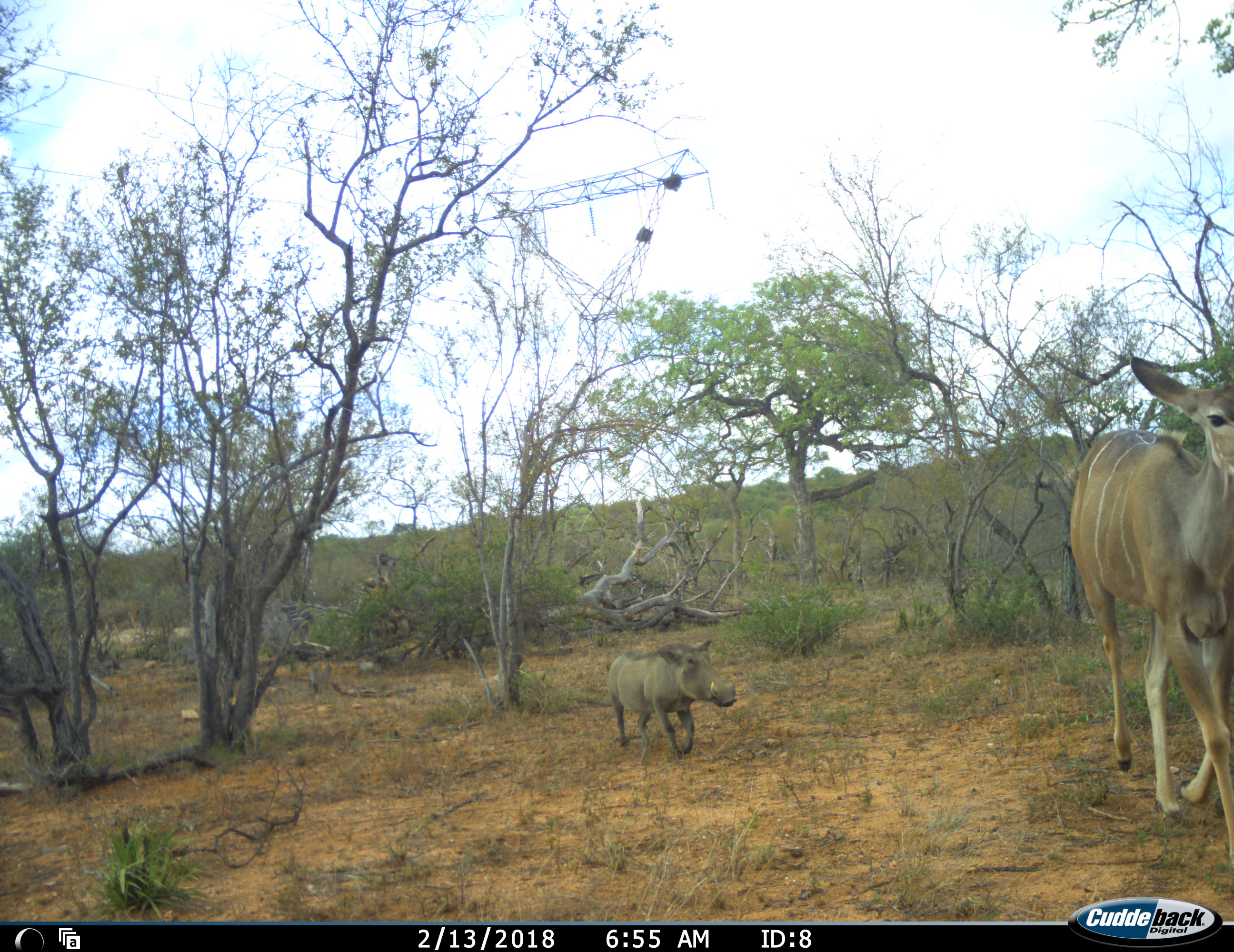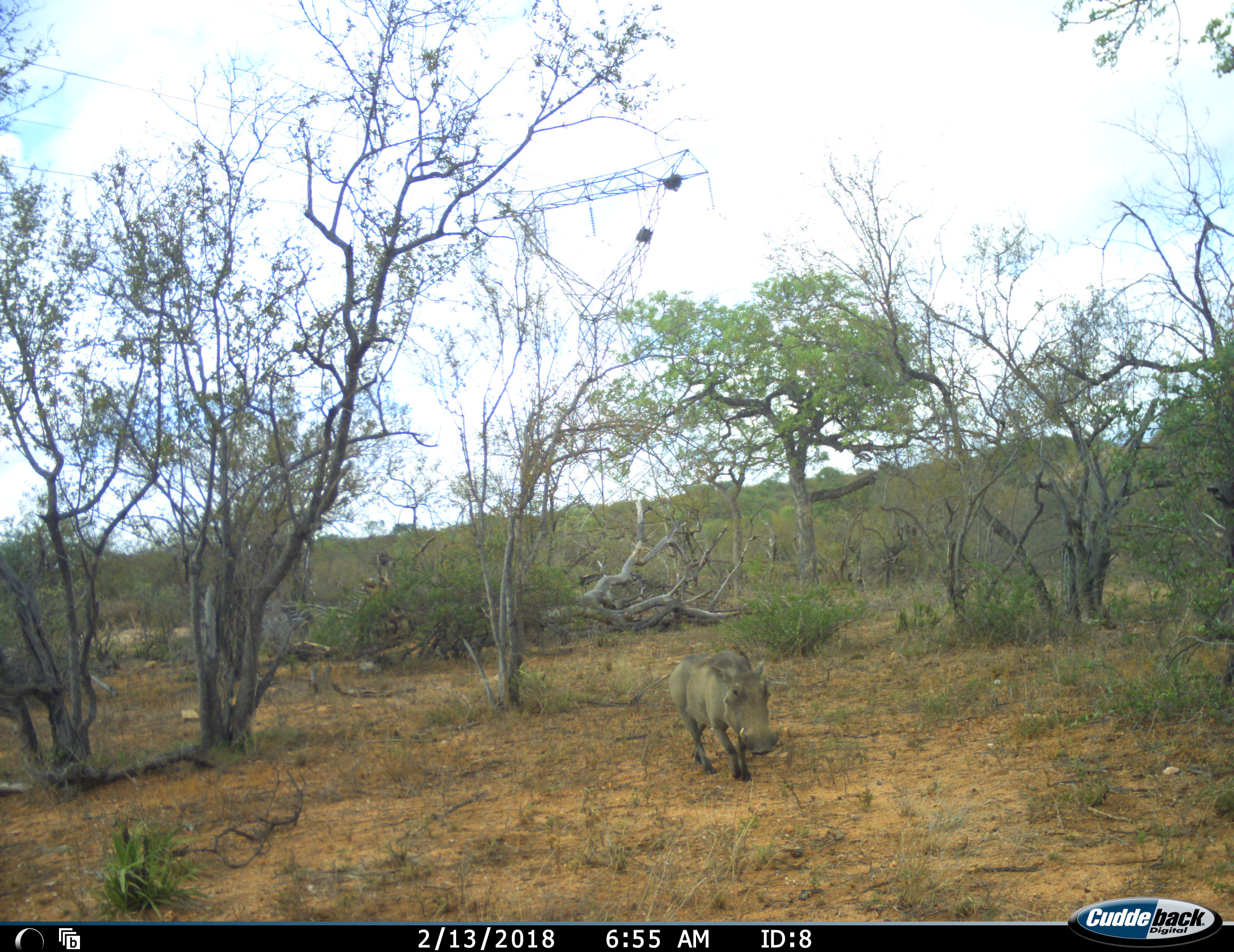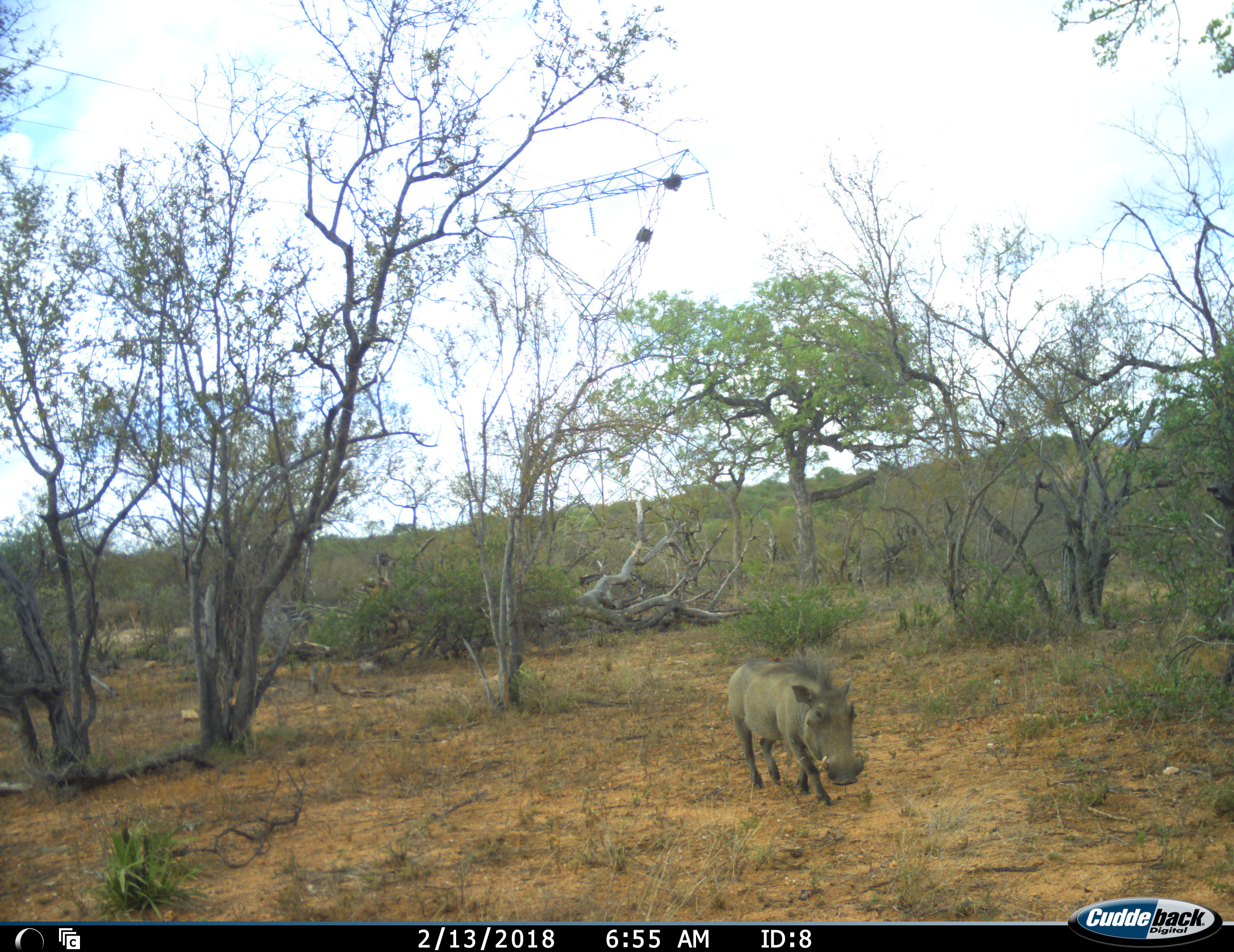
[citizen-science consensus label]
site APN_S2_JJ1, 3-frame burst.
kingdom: Animalia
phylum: Chordata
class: Mammalia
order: Artiodactyla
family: Bovidae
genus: Tragelaphus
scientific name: Tragelaphus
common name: kudu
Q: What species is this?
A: Kudu (Tragelaphus).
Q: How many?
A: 1.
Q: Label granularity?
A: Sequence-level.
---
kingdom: Animalia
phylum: Chordata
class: Mammalia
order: Artiodactyla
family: Suidae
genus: Phacochoerus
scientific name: Phacochoerus africanus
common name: warthog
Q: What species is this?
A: Warthog (Phacochoerus africanus).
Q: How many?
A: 1.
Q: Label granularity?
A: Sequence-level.